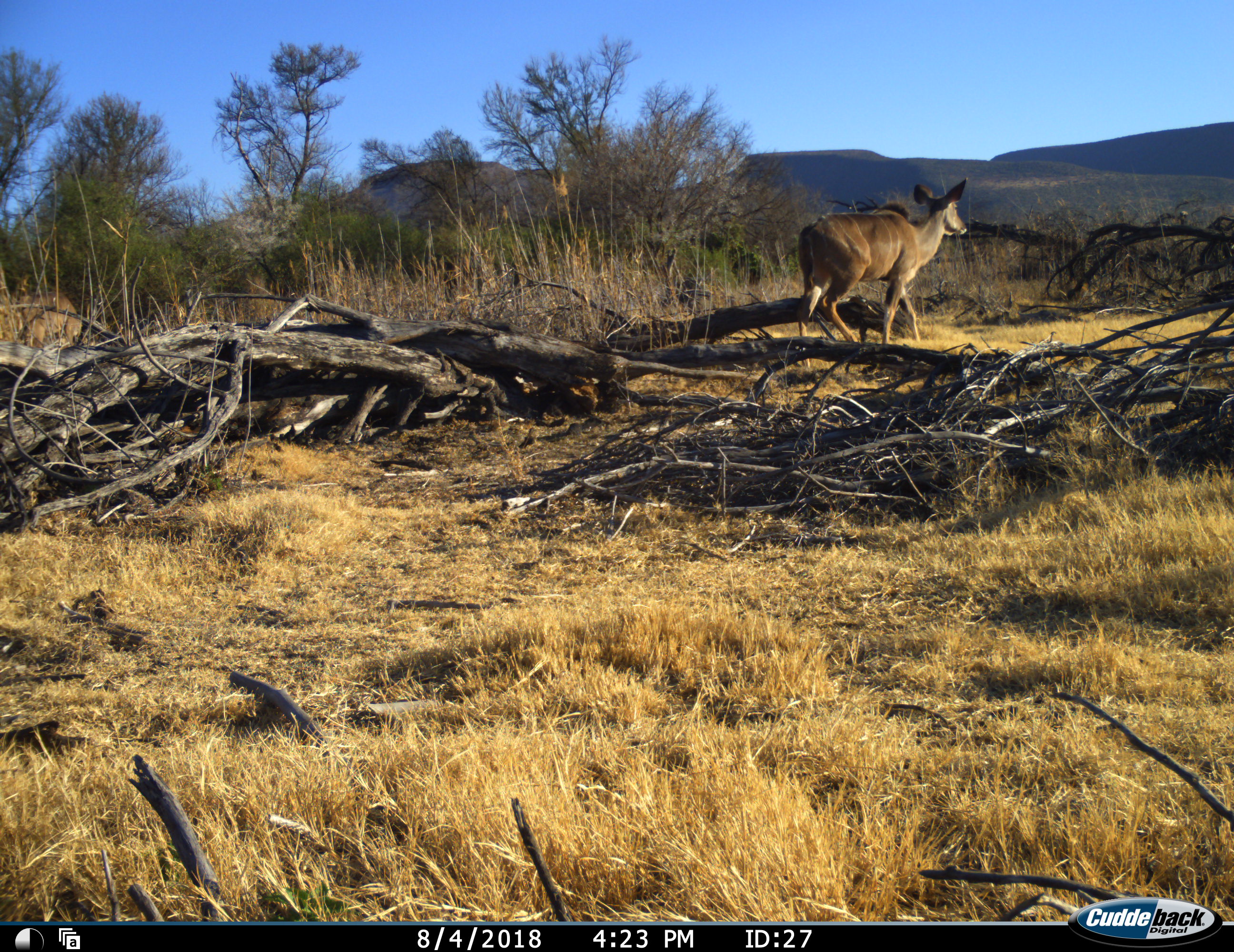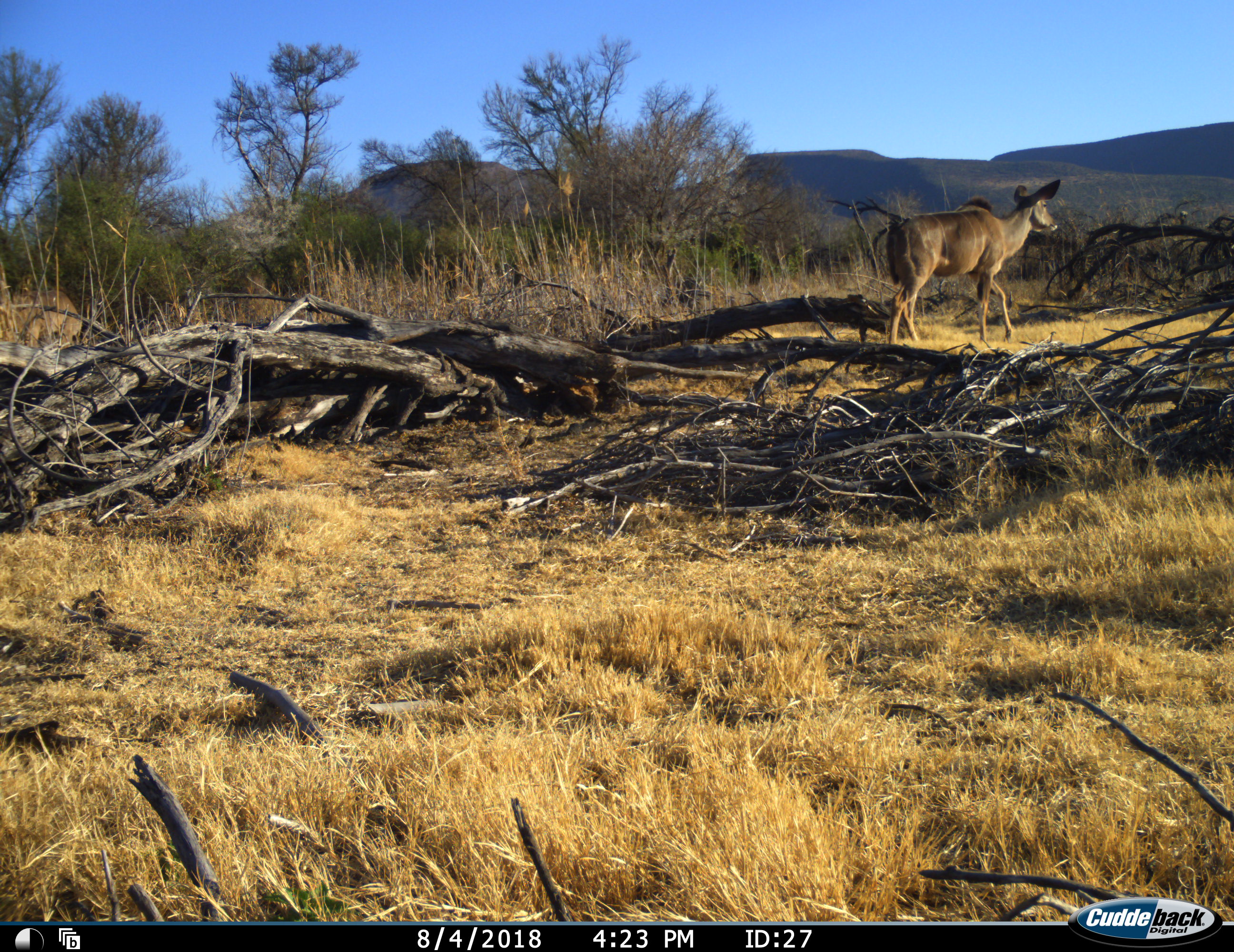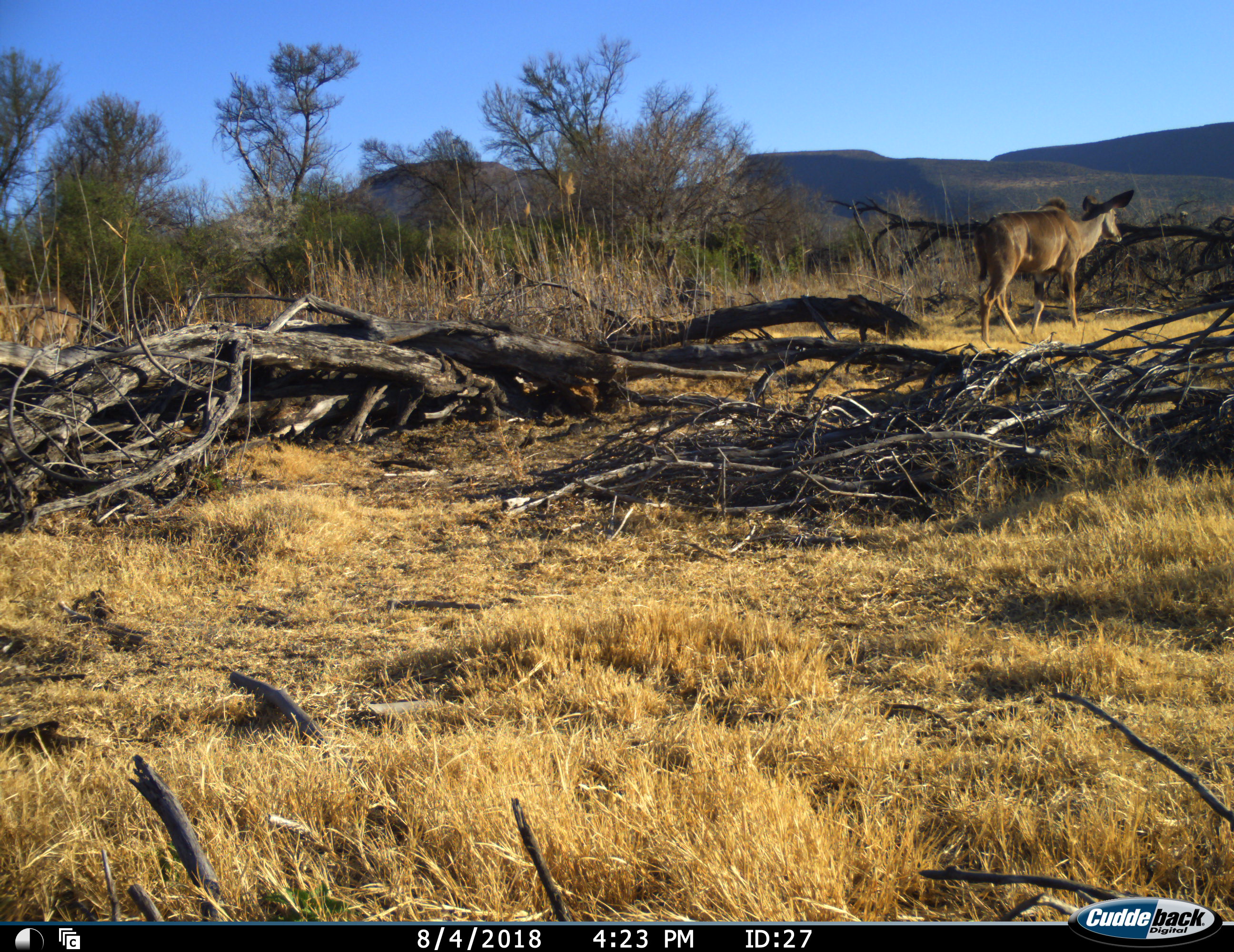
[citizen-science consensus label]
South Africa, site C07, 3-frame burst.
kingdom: Animalia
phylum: Chordata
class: Mammalia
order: Artiodactyla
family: Bovidae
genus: Tragelaphus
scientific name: Tragelaphus strepsiceros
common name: greater kudu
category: kudu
Kudu (greater kudu) (Tragelaphus strepsiceros), count 1. Behavior (volunteer vote fractions): standing 10%, resting 0%, moving 90%, interacting 0%. Young present (vote fraction): 0%. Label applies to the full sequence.